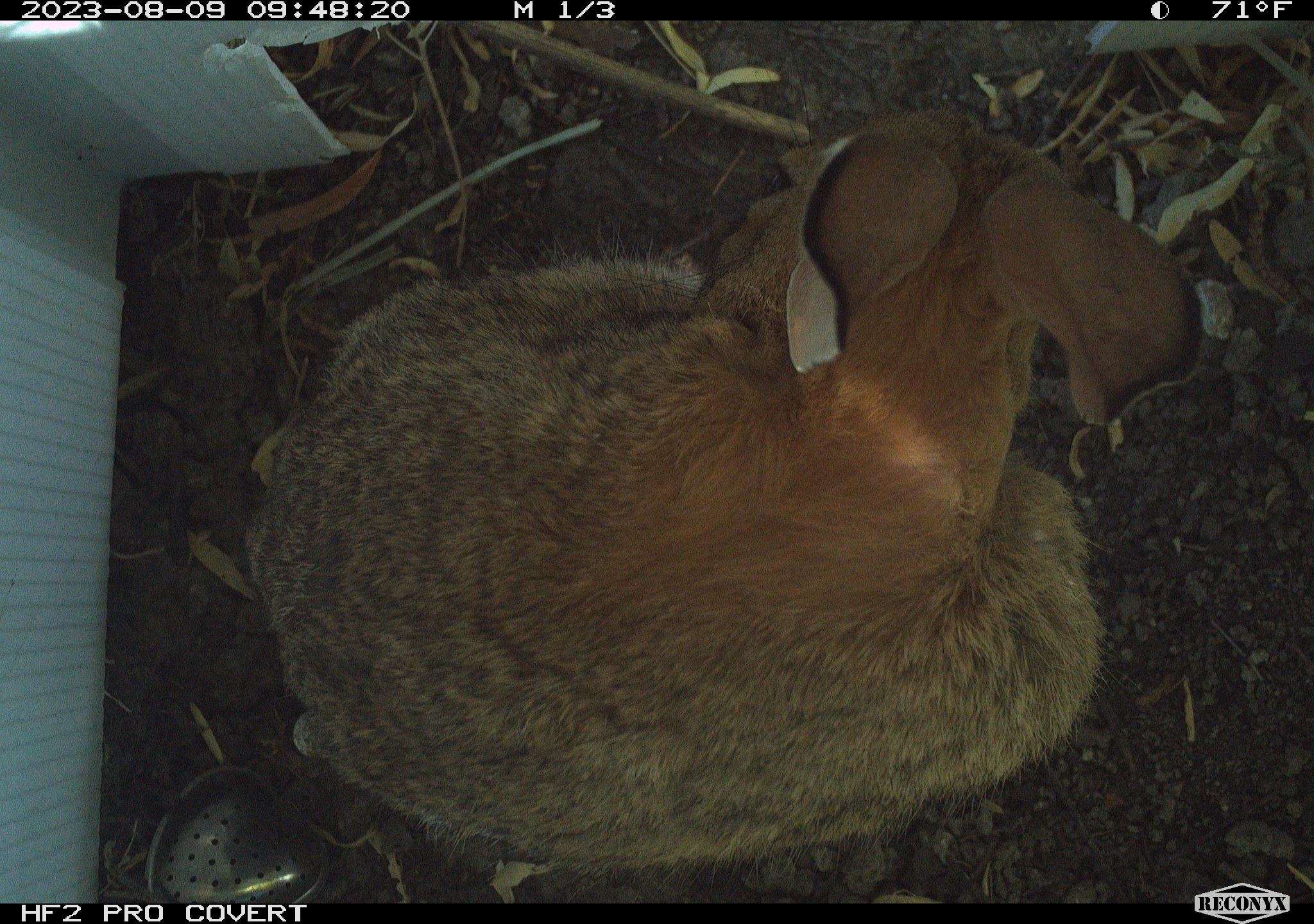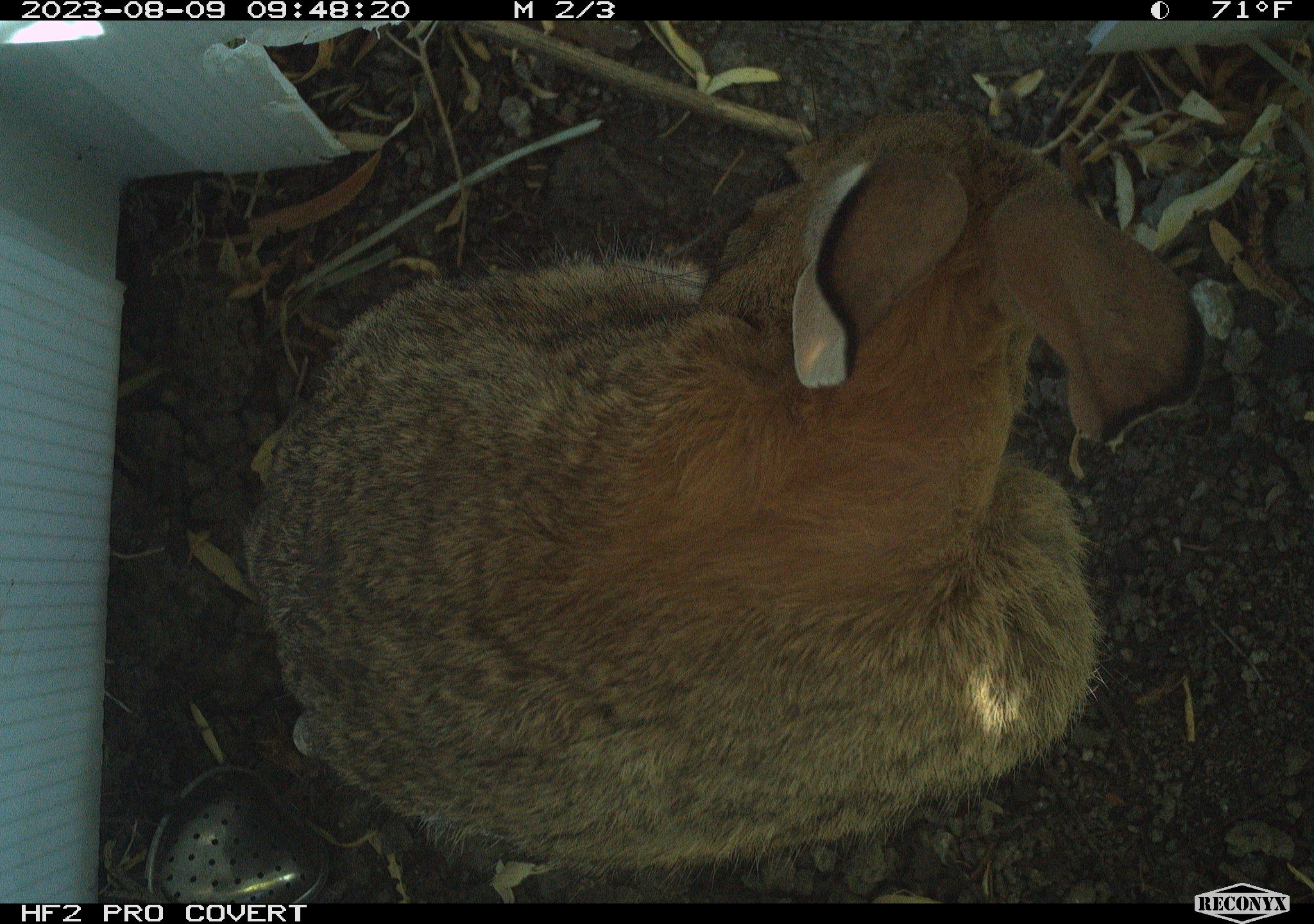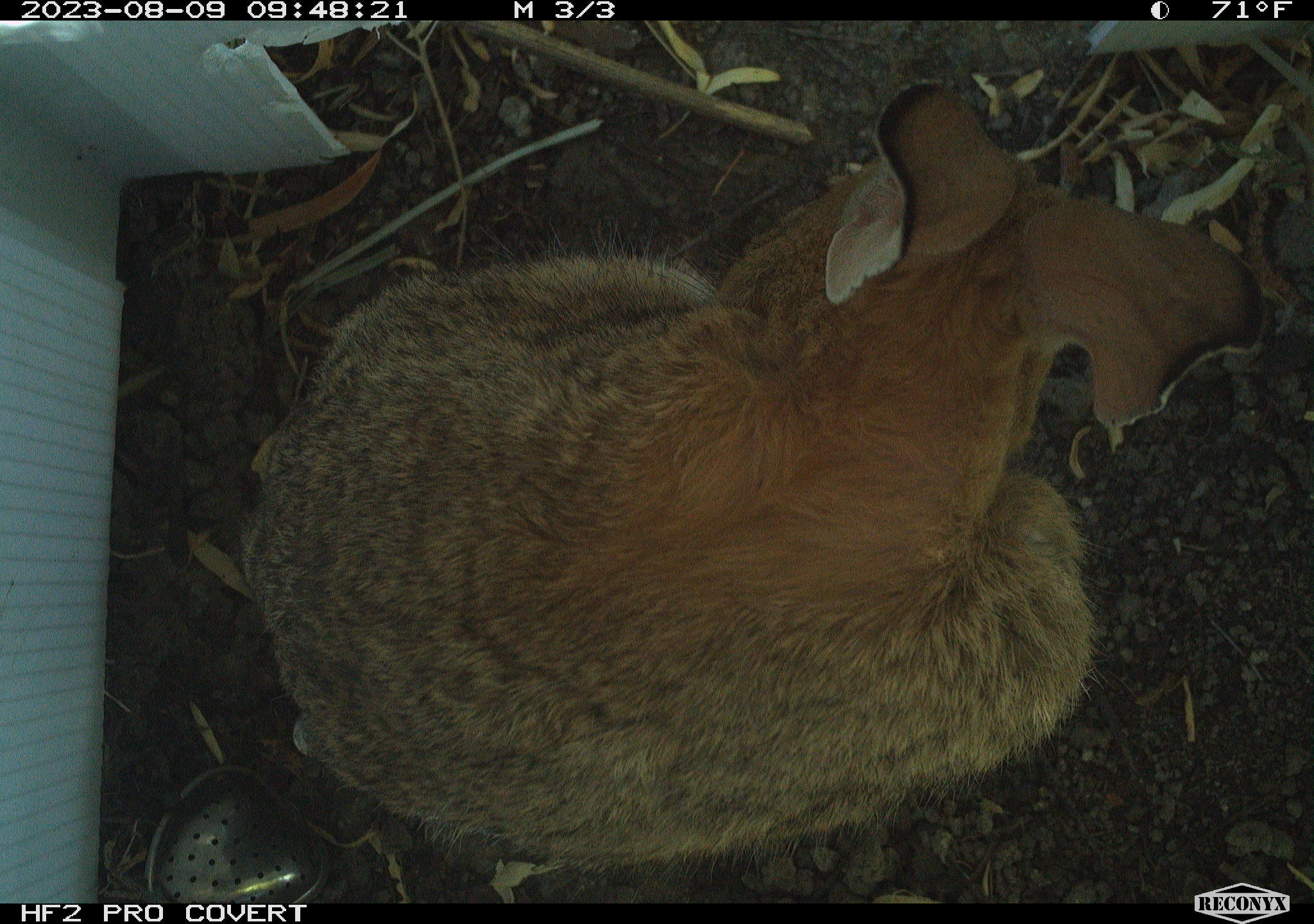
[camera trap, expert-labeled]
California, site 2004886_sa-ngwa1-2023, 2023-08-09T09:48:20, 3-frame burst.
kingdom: Animalia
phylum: Chordata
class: Mammalia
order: Lagomorpha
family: Leporidae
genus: Sylvilagus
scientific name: Sylvilagus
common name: cottontail rabbits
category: sylvilagus species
Sylvilagus species (cottontail rabbits) (Sylvilagus).